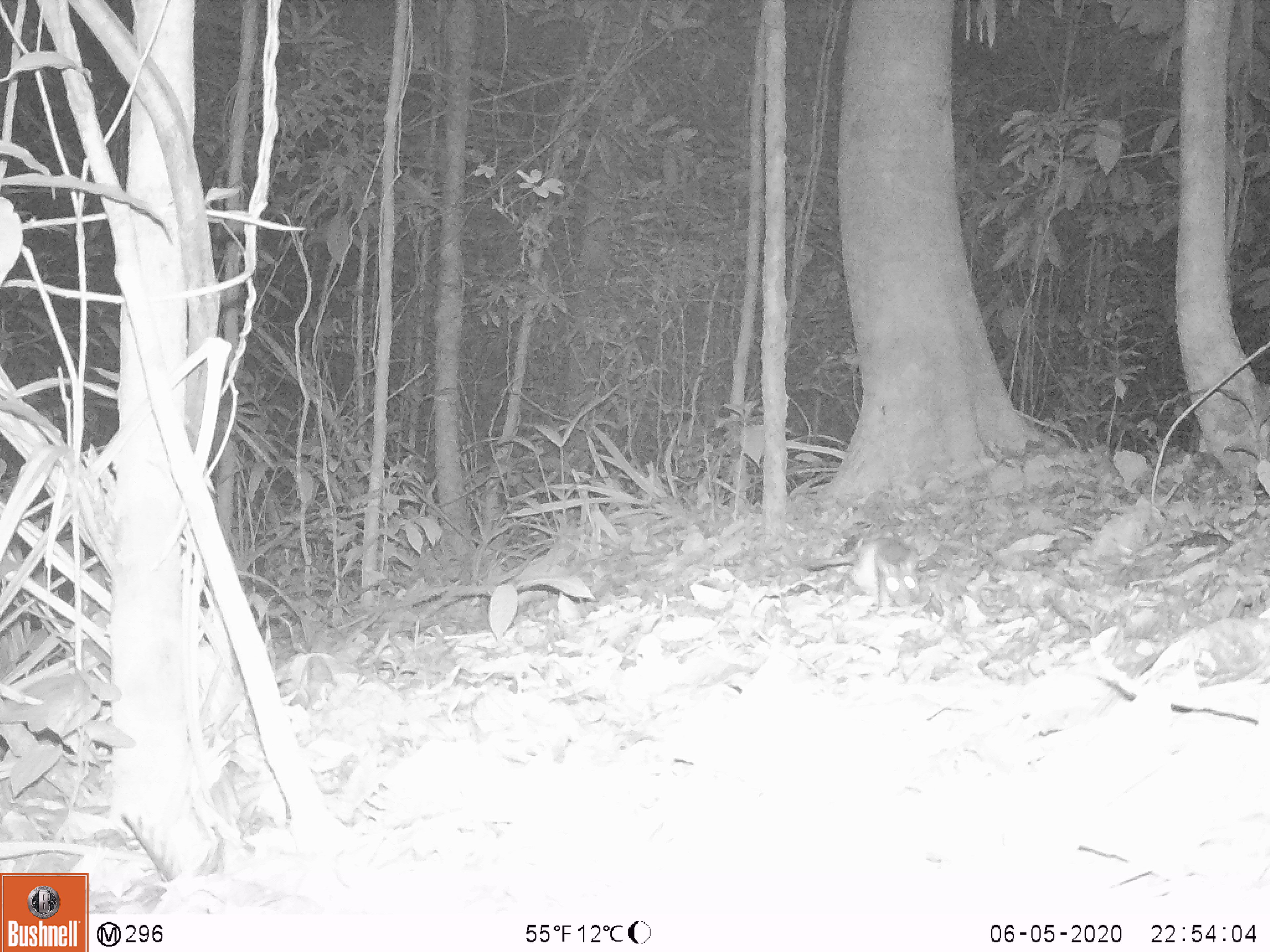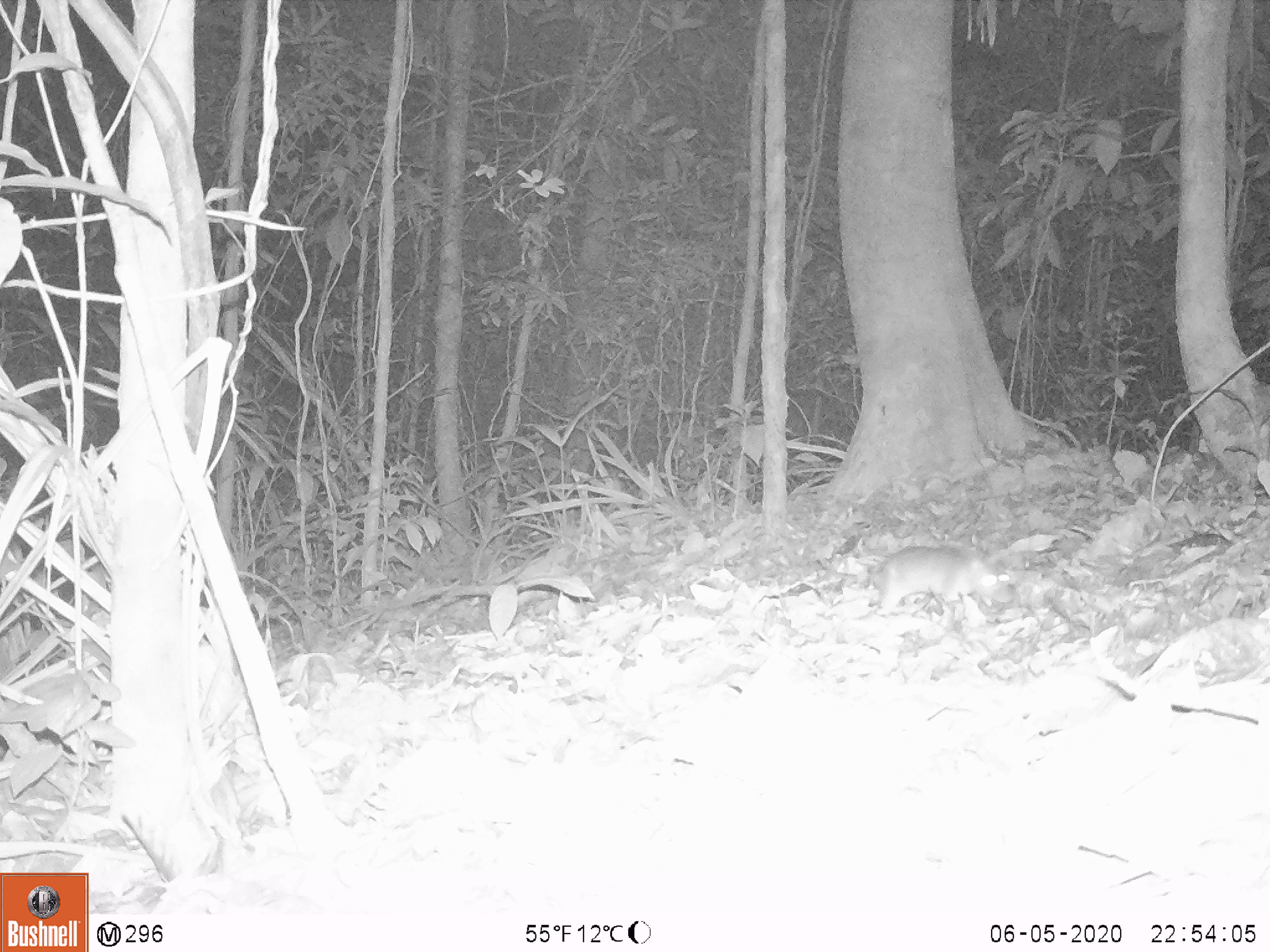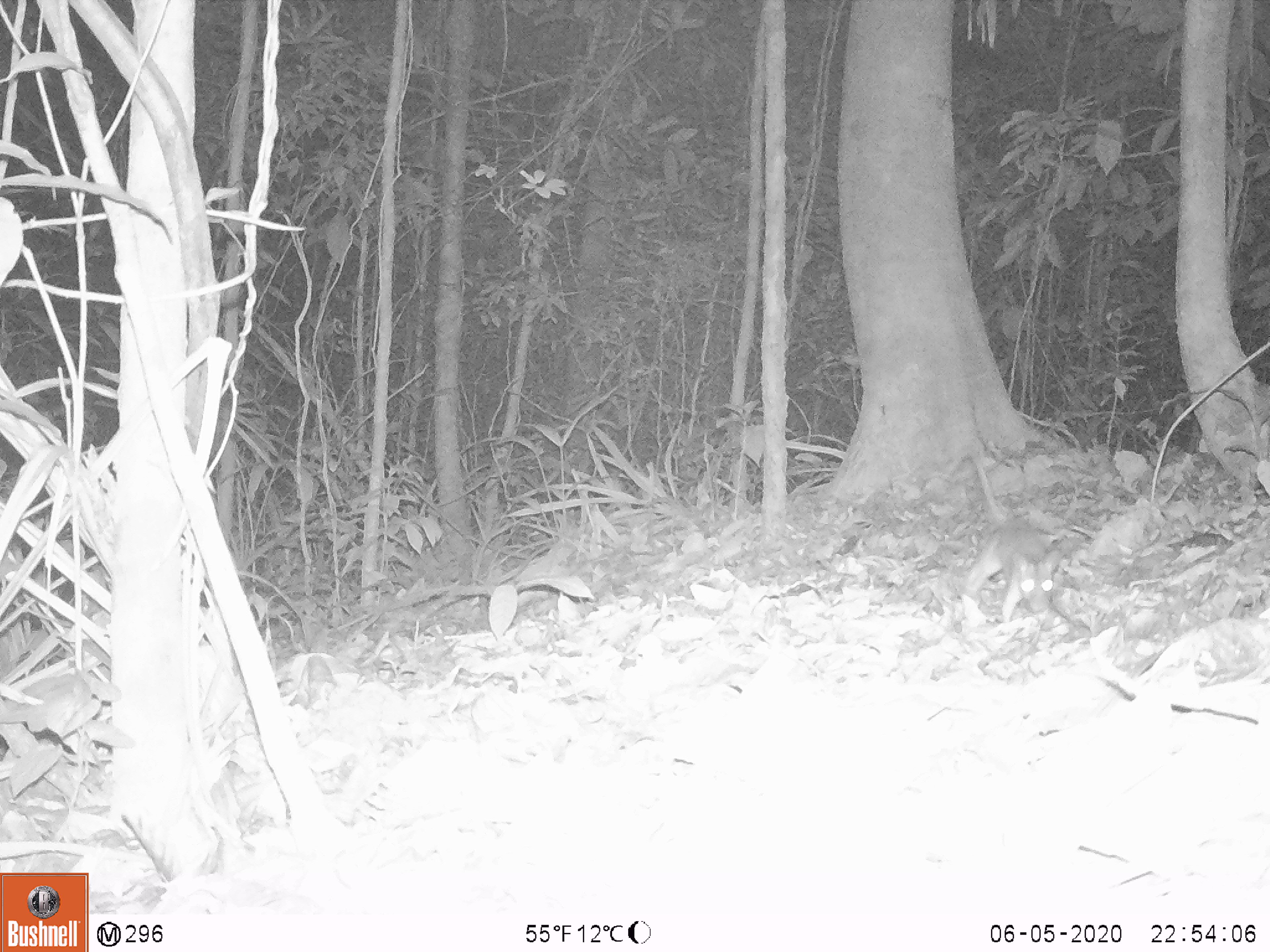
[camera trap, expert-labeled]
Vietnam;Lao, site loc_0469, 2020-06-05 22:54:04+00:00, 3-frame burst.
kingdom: Animalia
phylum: Chordata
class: Mammalia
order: Rodentia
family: Muridae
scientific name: Muridae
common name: old-world mice and rats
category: unidentified murid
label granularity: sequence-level